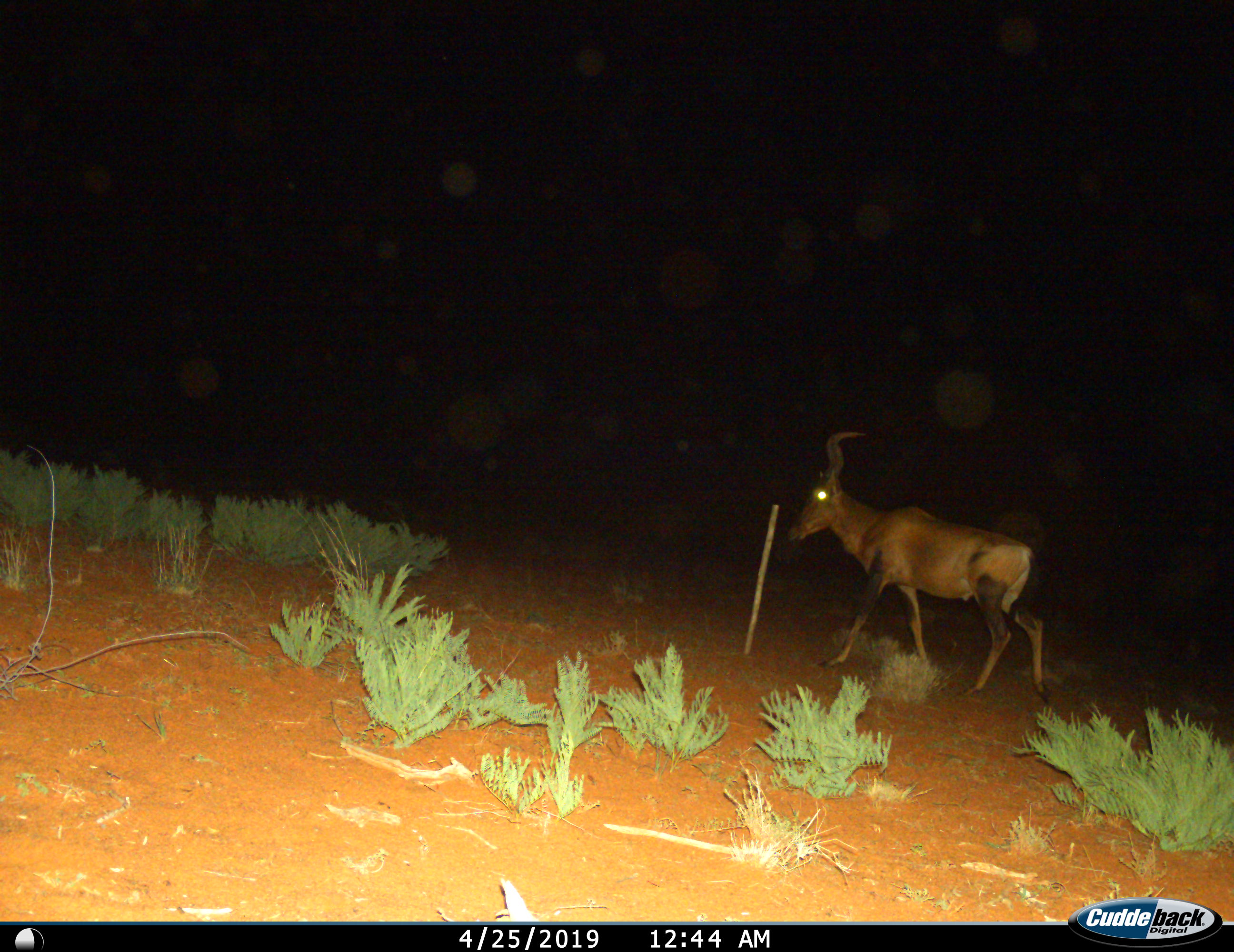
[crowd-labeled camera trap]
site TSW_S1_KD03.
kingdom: Animalia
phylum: Chordata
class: Mammalia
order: Artiodactyla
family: Bovidae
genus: Alcelaphus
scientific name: Alcelaphus buselaphus caama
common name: red hartebeest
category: hartebeestred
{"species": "hartebeestred (red hartebeest) (Alcelaphus buselaphus caama)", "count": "1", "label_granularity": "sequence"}